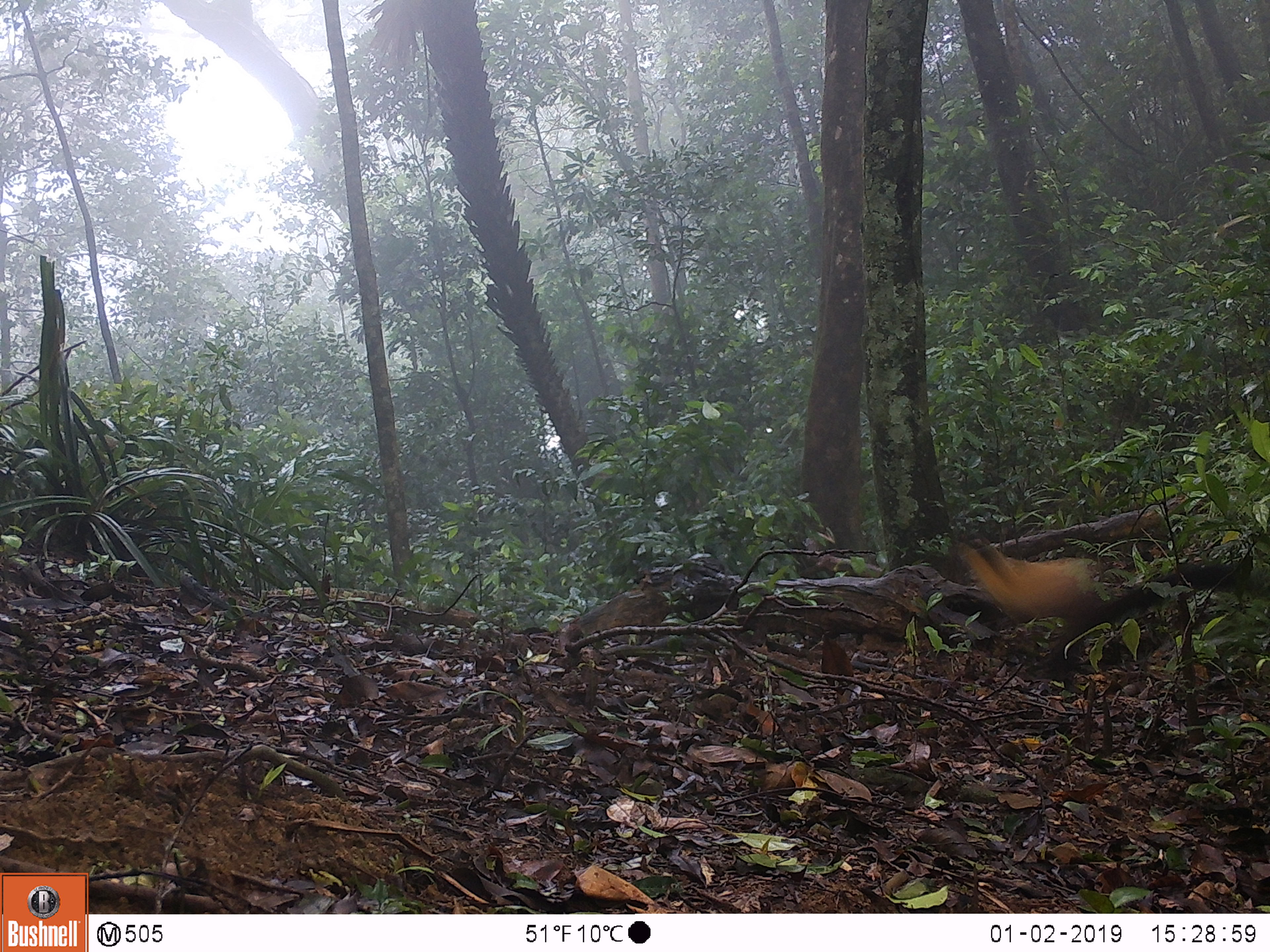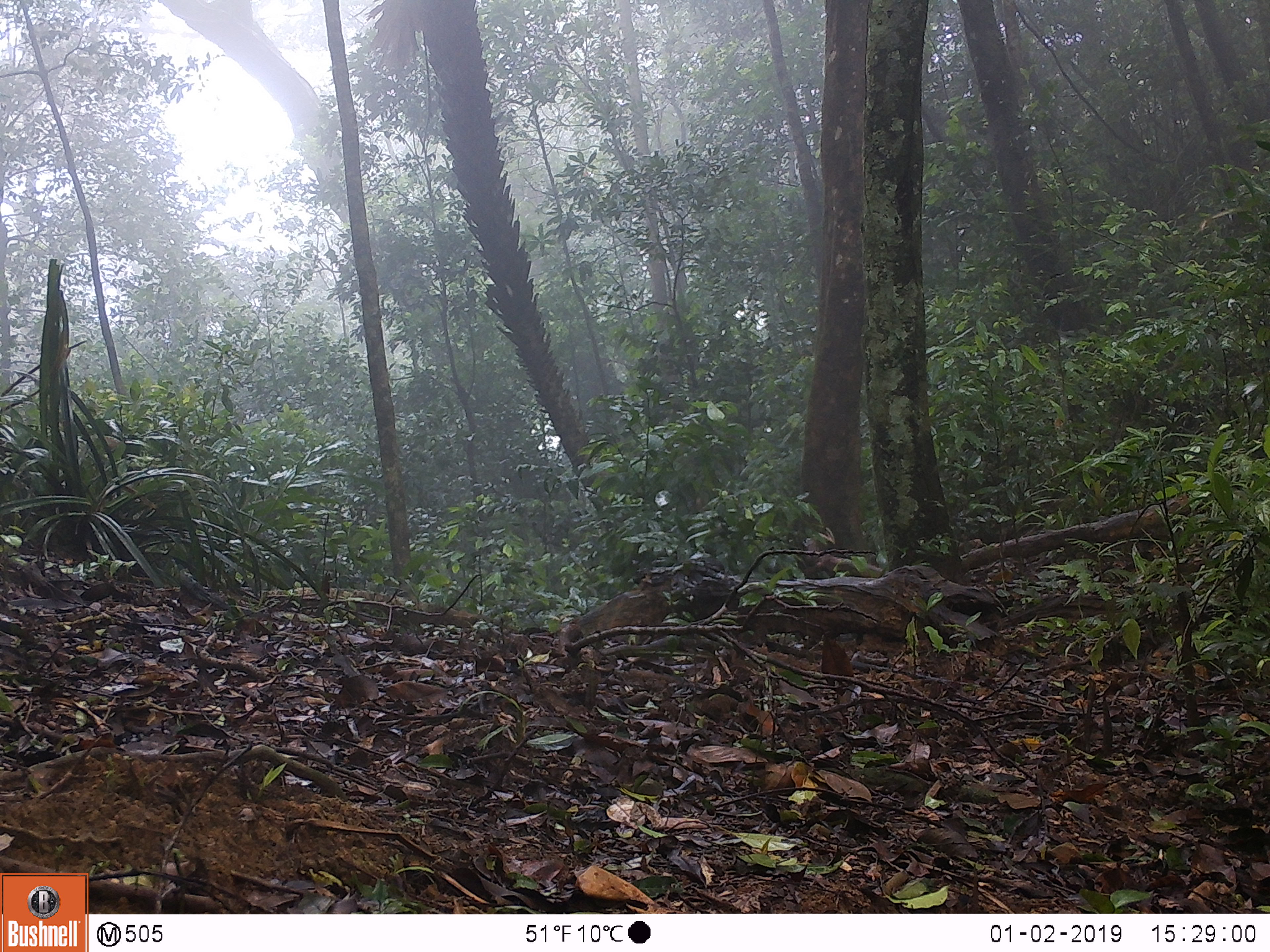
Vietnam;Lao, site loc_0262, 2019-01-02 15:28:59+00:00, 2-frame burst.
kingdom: Animalia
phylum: Chordata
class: Mammalia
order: Carnivora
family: Mustelidae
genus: Martes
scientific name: Martes flavigula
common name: yellow-throated marten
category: yellow throated marten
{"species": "yellow throated marten (yellow-throated marten) (Martes flavigula)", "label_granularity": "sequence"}